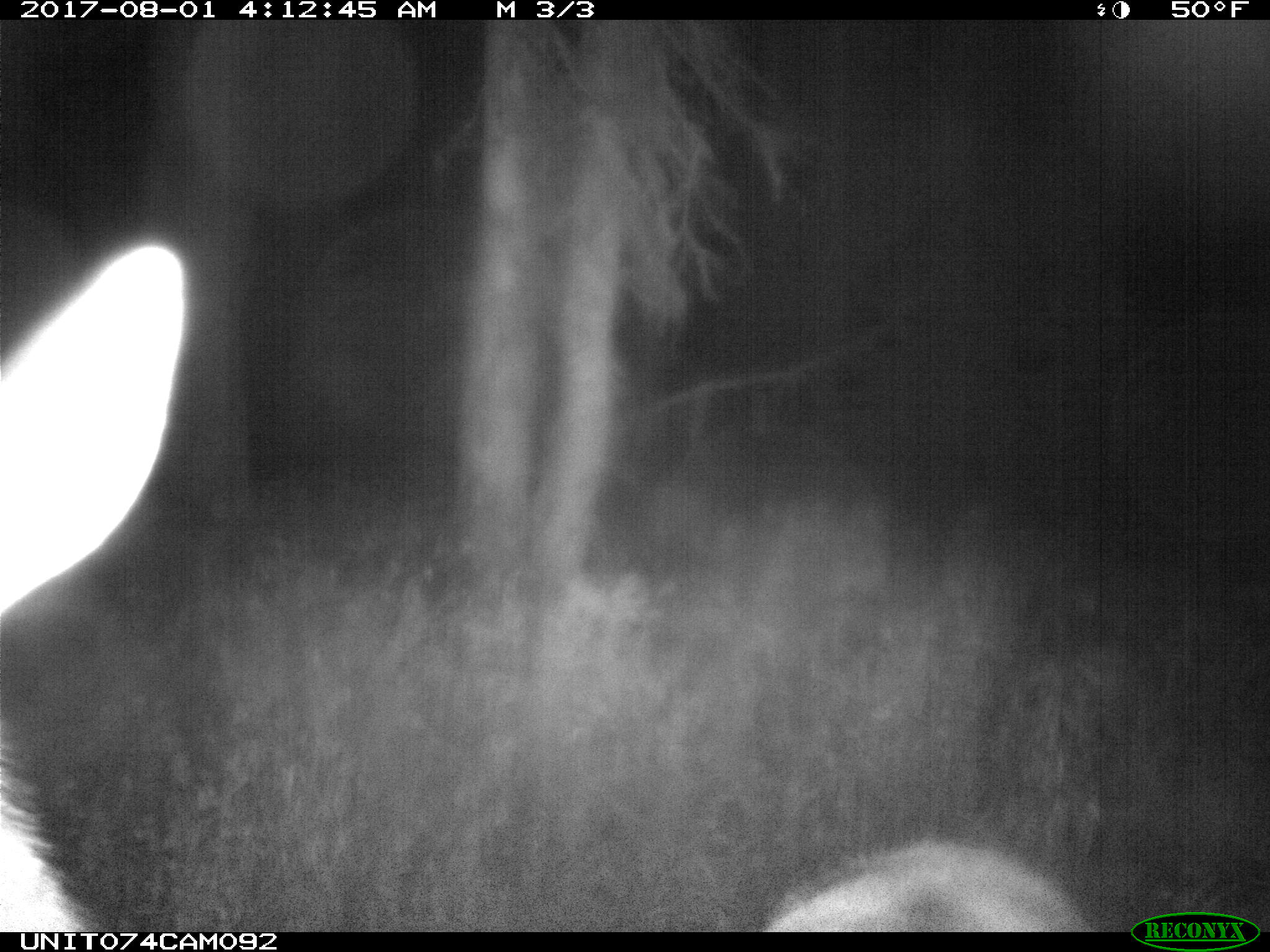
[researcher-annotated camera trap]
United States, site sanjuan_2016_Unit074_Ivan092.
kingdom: Animalia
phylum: Chordata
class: Mammalia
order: Artiodactyla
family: Cervidae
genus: Cervus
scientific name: Cervus elaphus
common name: red deer